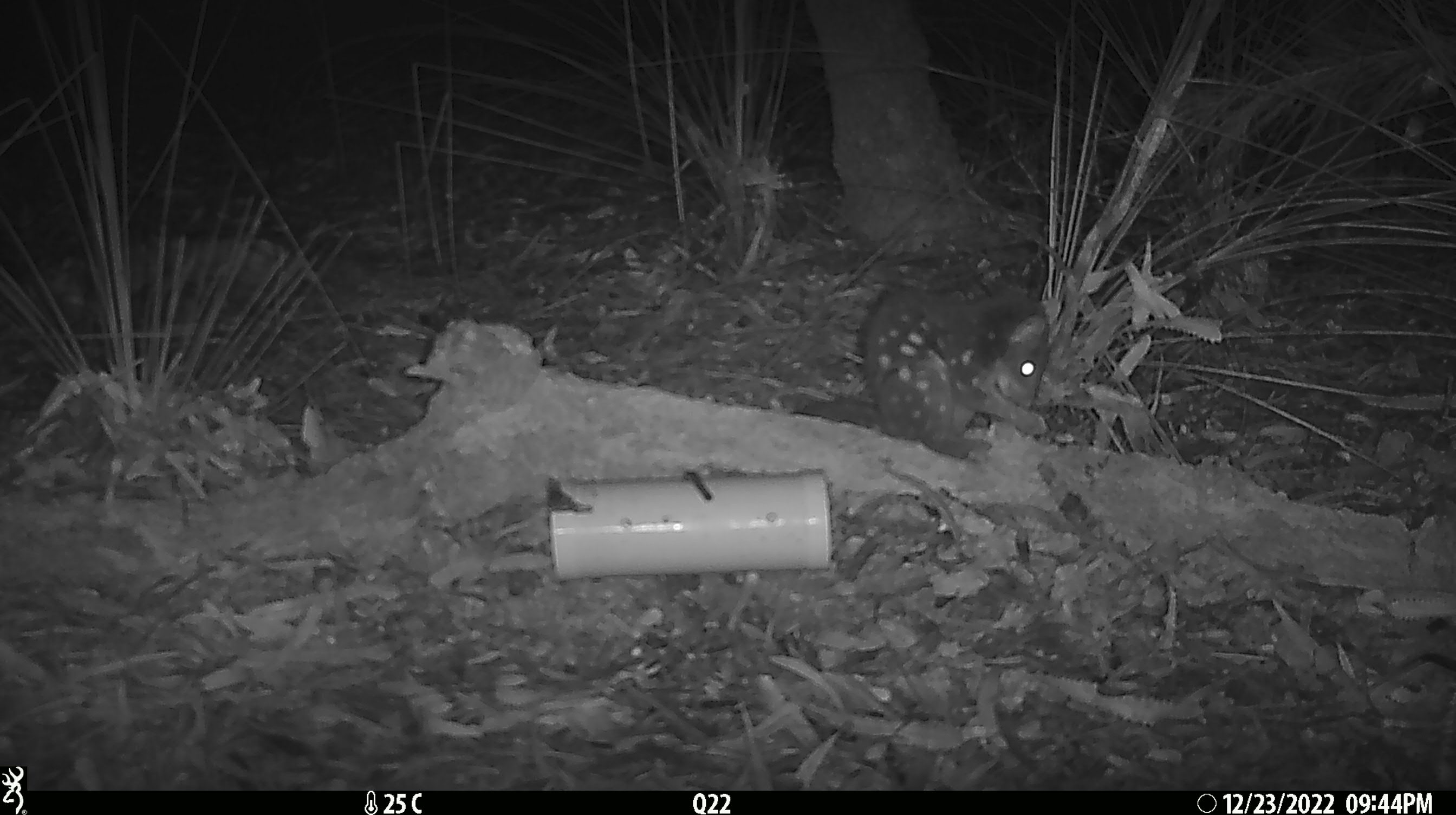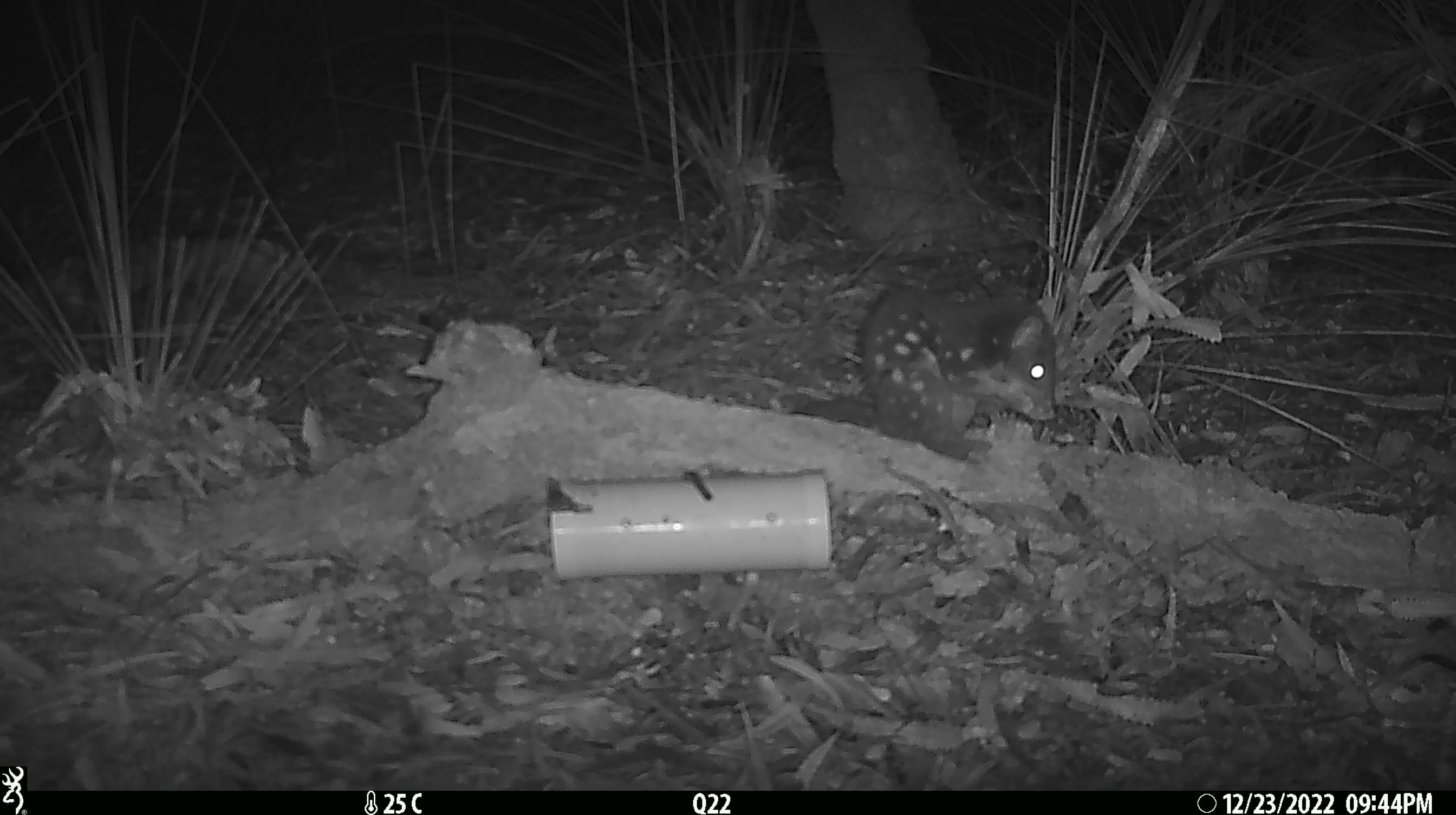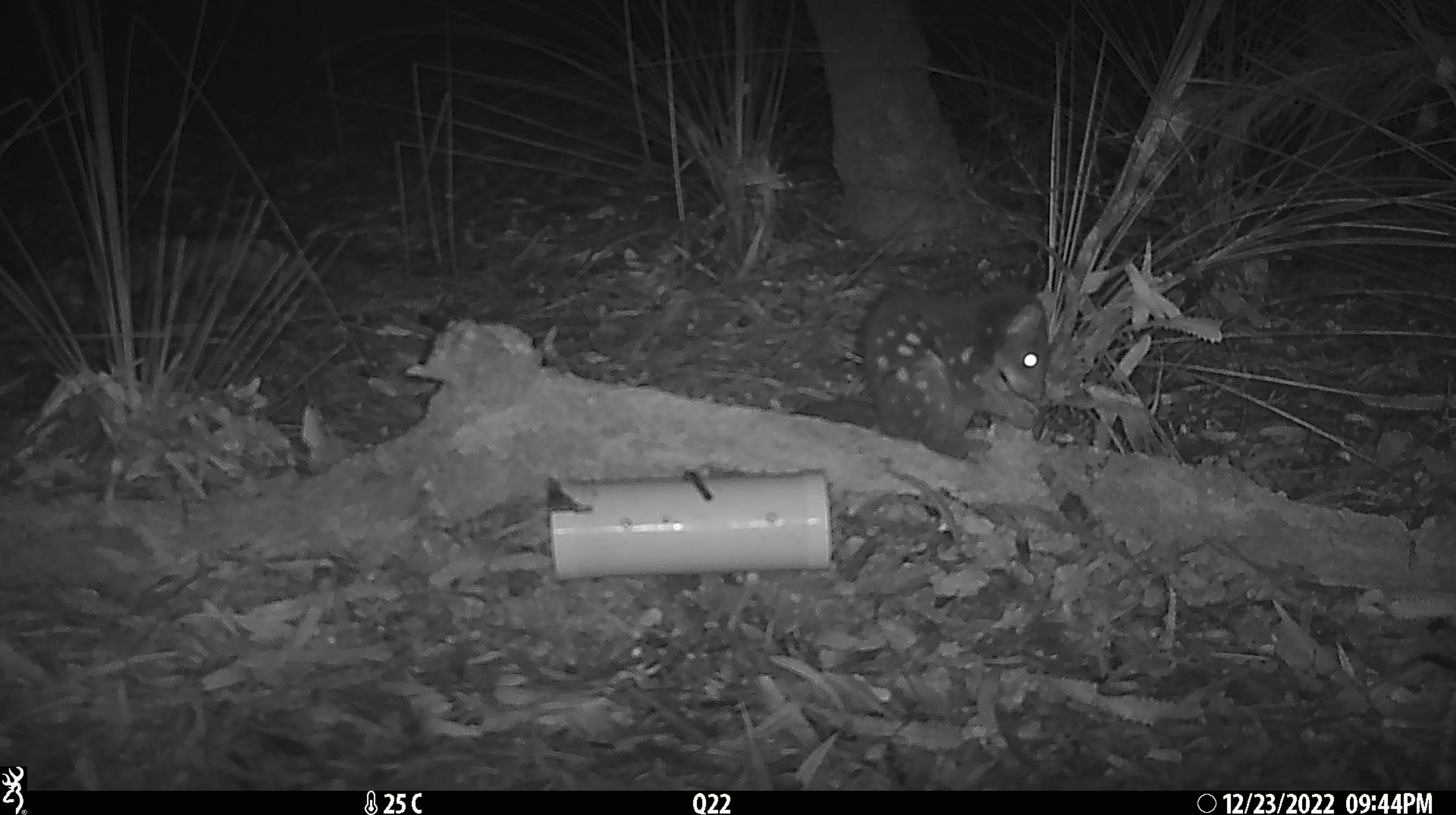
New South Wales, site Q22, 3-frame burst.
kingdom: Animalia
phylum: Chordata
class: Mammalia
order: Dasyuromorphia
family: Dasyuridae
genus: Dasyurus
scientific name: Dasyurus maculatus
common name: spotted-tailed quoll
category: quoll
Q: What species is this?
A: Quoll (spotted-tailed quoll) (Dasyurus maculatus).